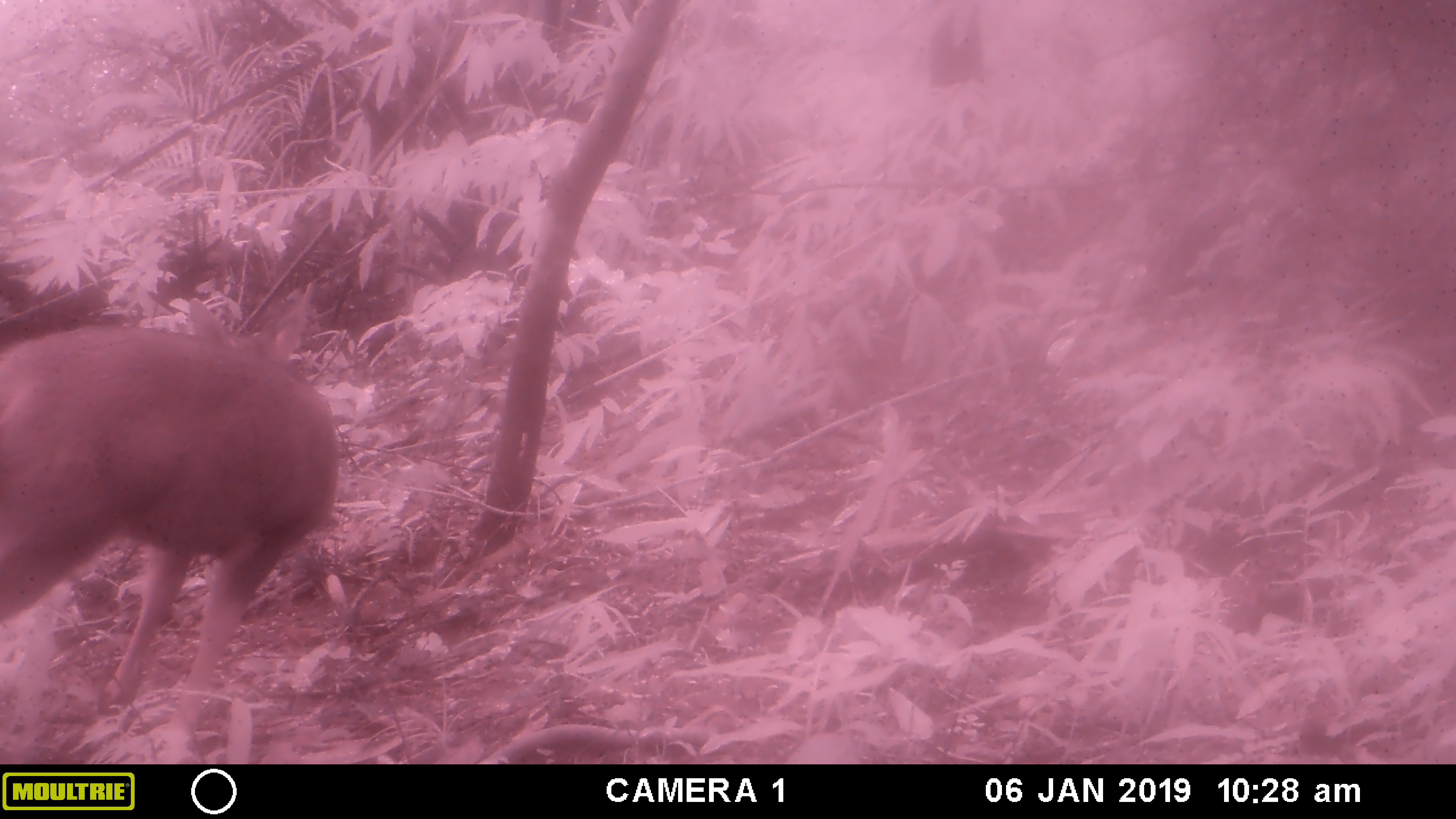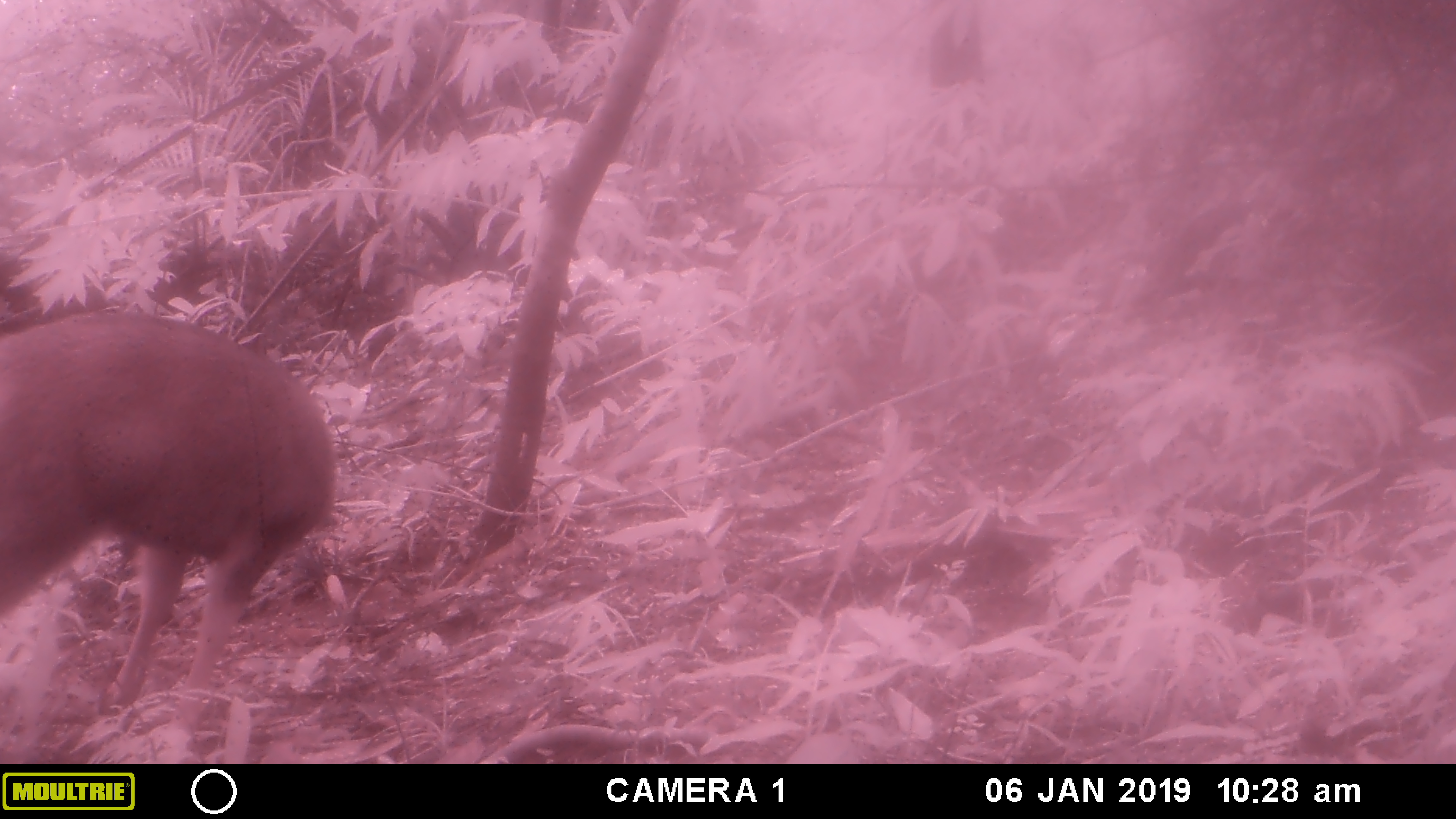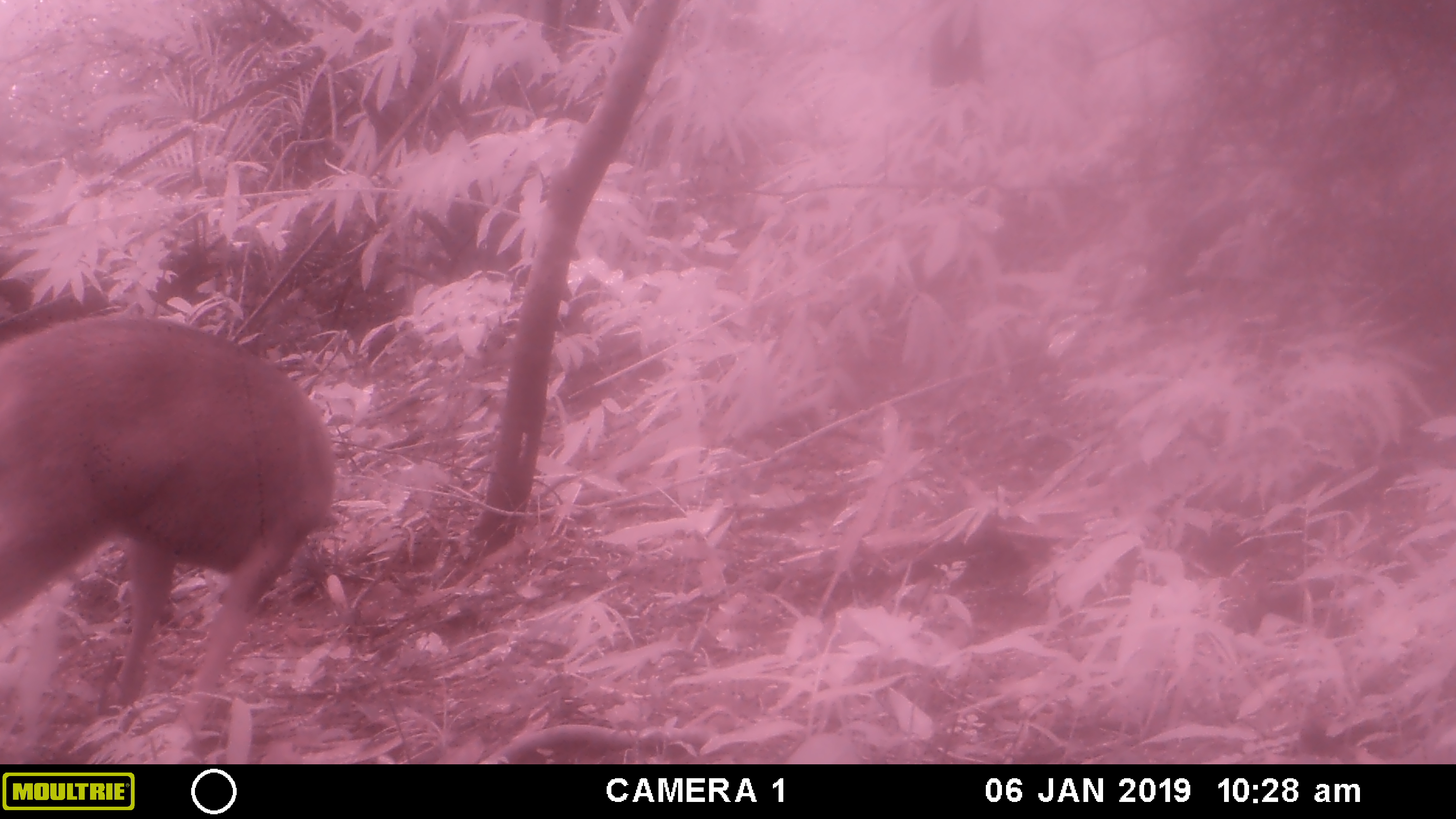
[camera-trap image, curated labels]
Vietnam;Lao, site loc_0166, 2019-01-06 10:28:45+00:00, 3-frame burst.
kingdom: Animalia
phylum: Chordata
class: Mammalia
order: Artiodactyla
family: Cervidae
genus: Rusa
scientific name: Rusa unicolor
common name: sambar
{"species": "sambar (Rusa unicolor)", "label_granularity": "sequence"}